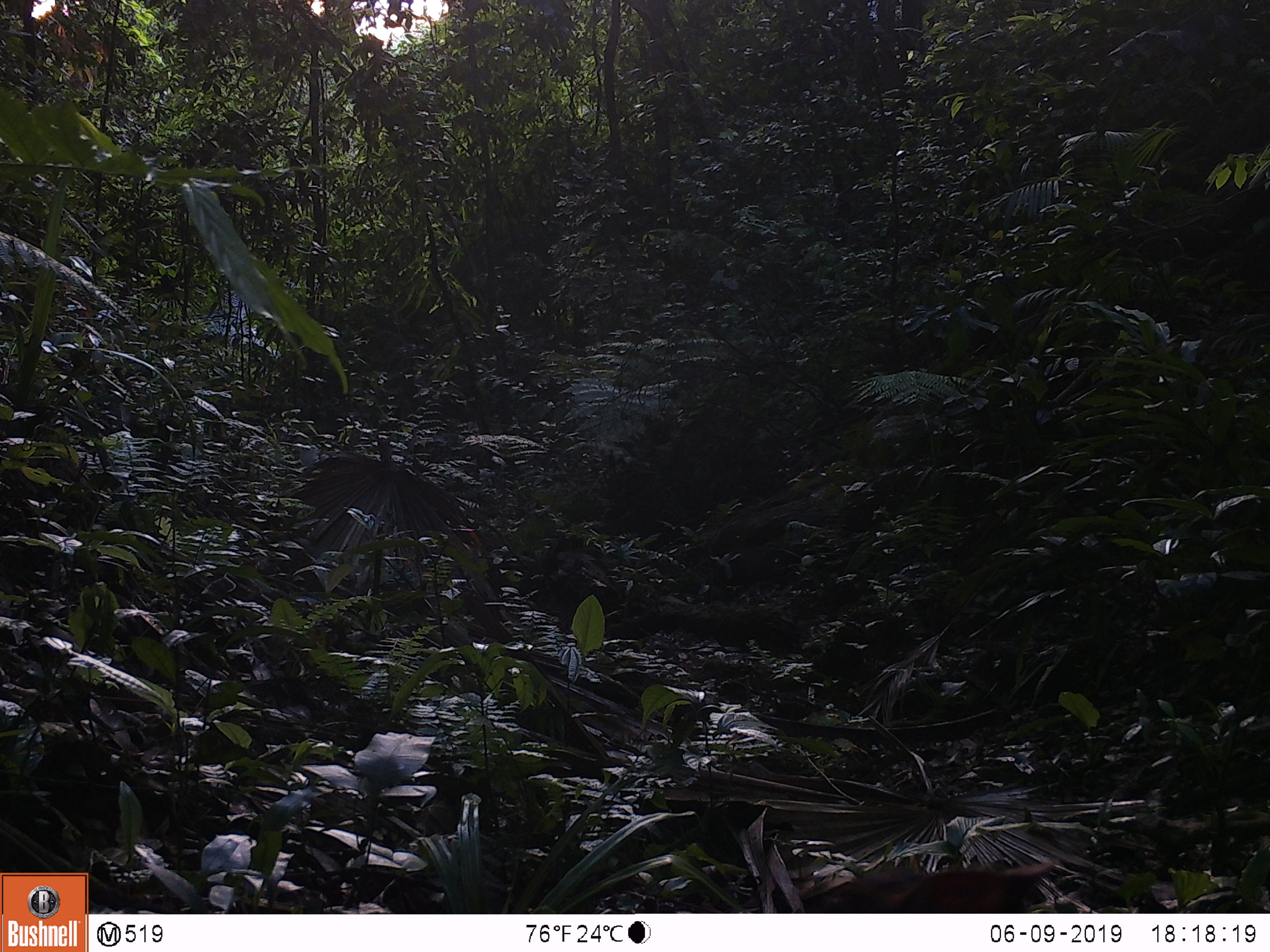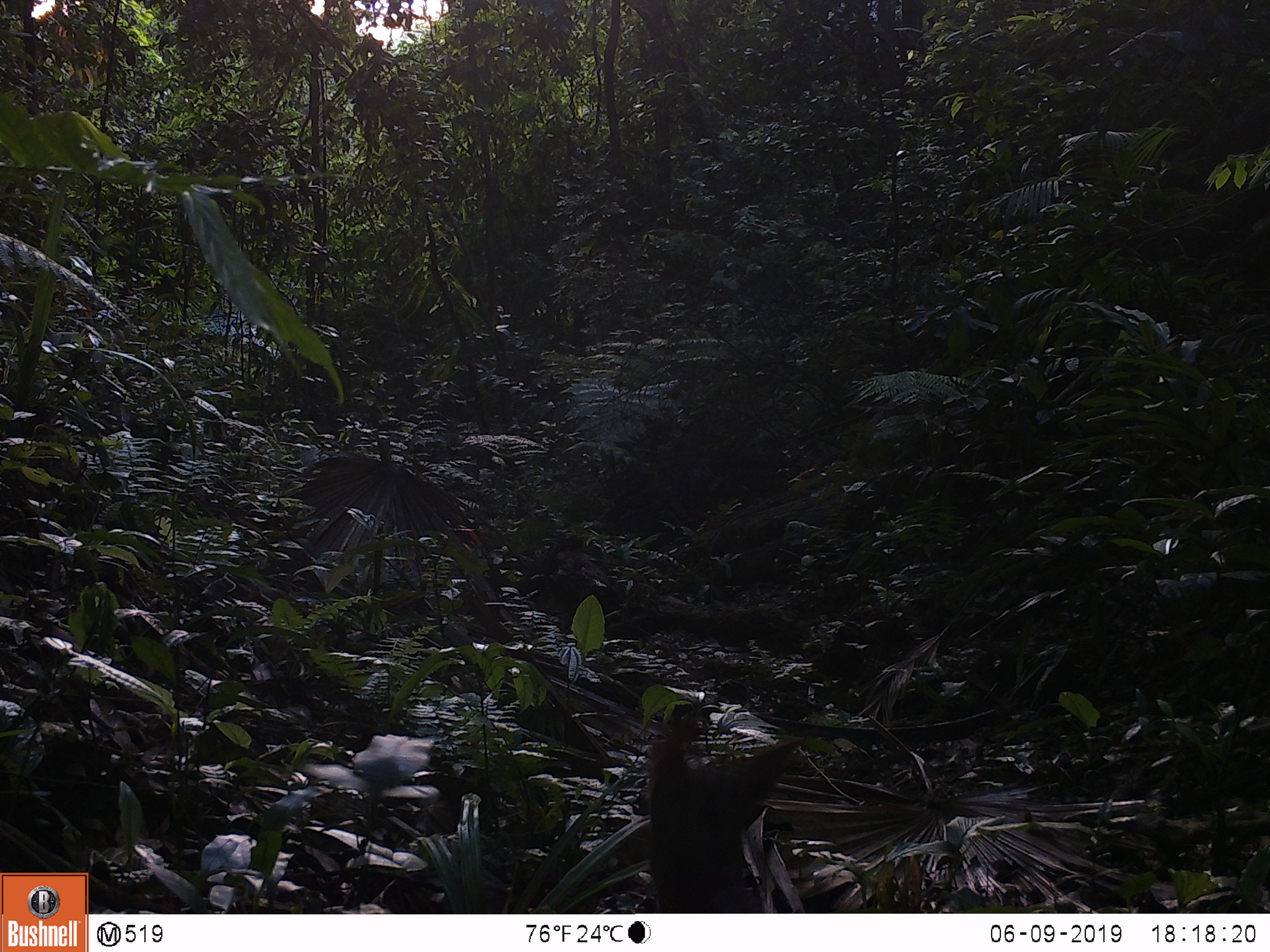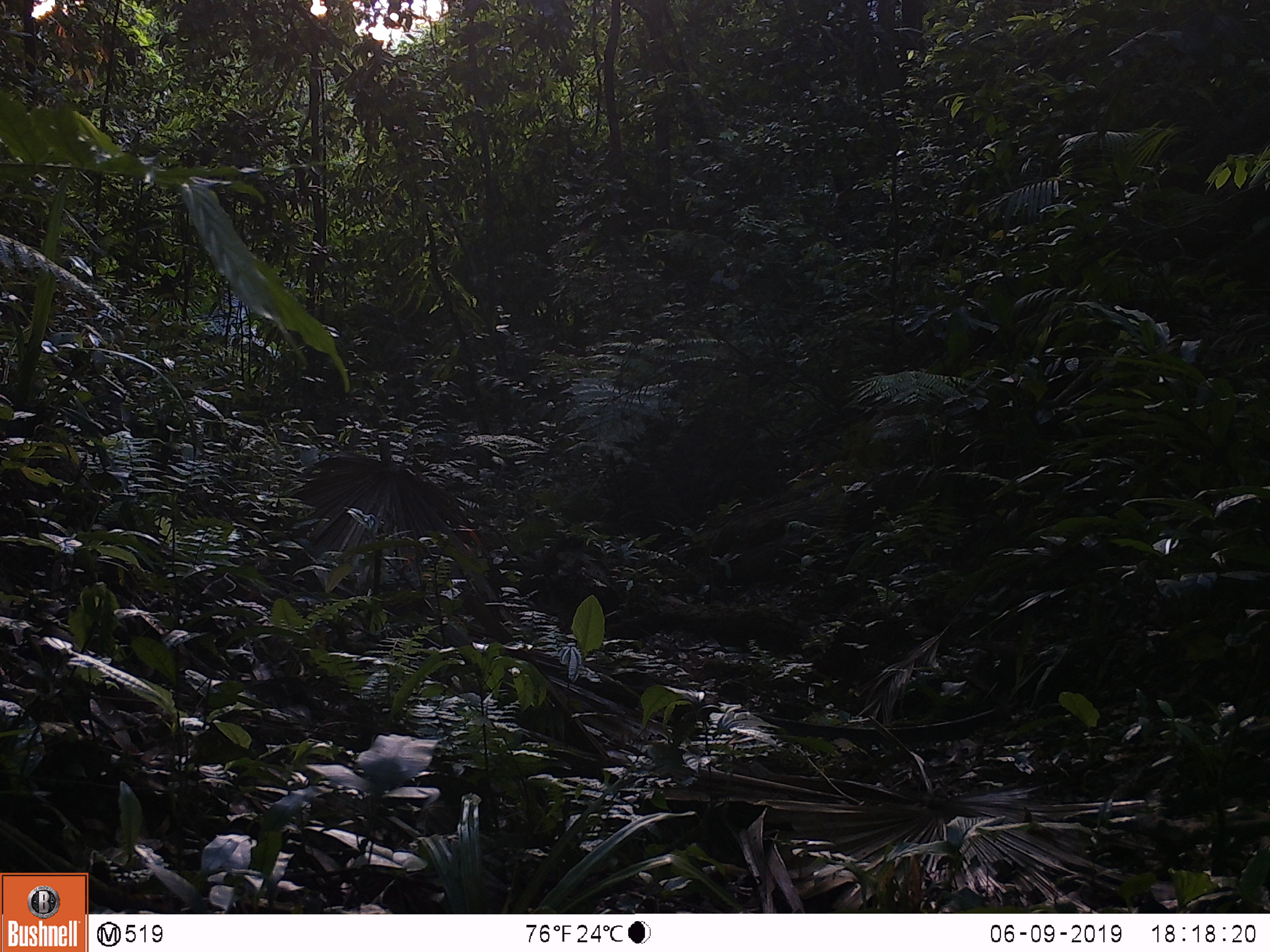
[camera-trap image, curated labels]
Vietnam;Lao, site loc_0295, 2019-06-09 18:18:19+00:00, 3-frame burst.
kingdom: Animalia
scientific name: Animalia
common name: animal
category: unidentified animal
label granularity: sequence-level